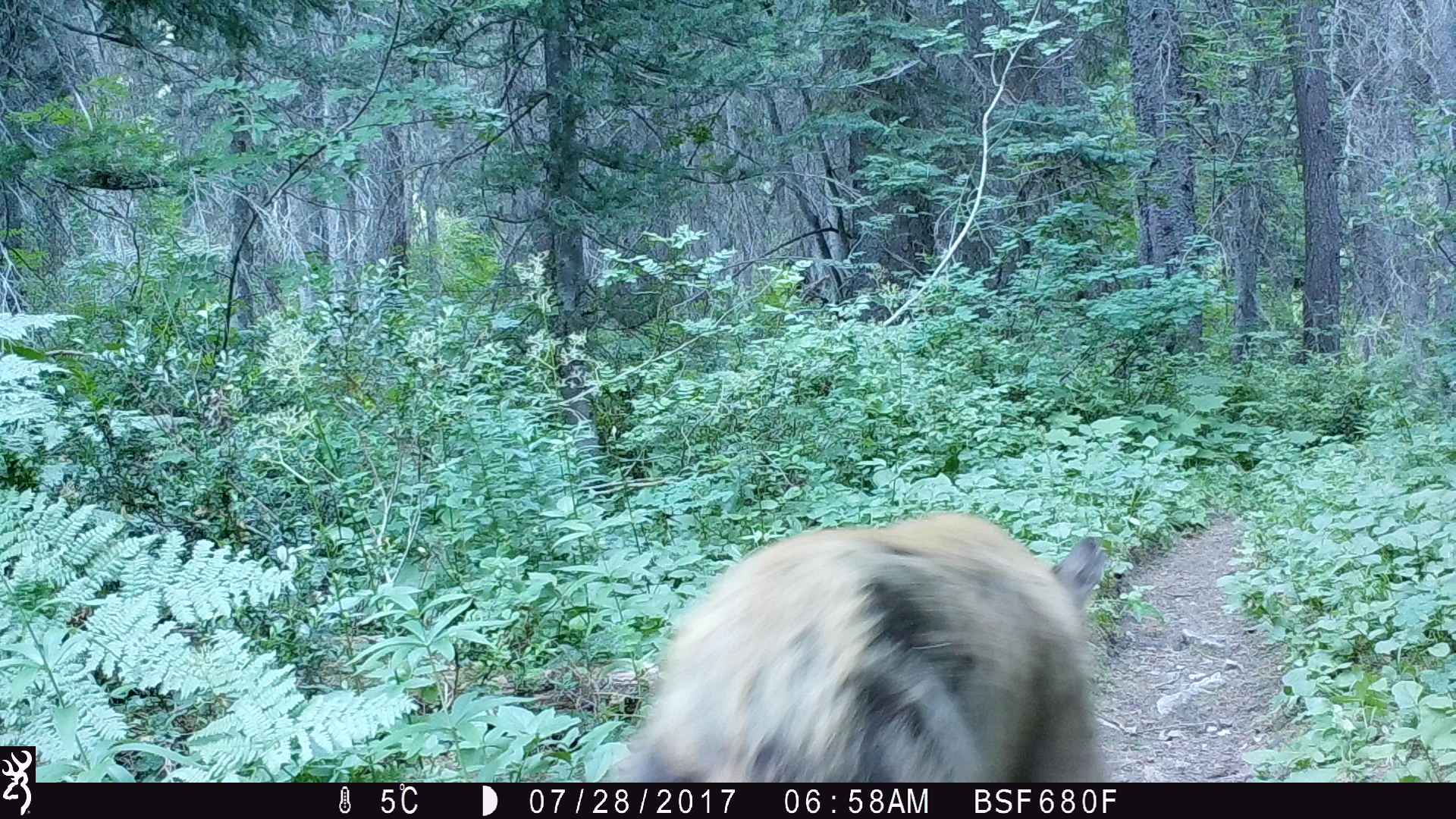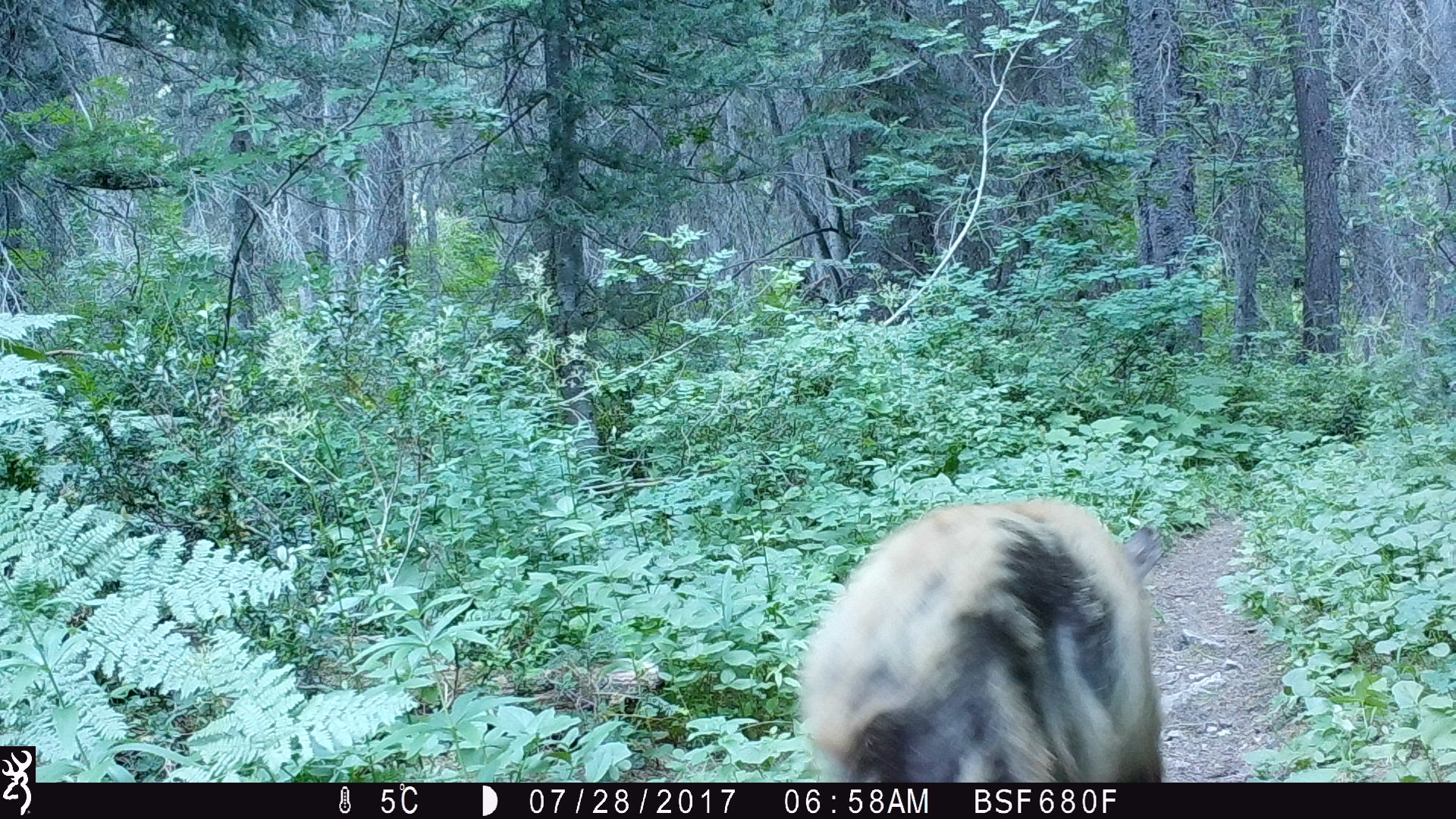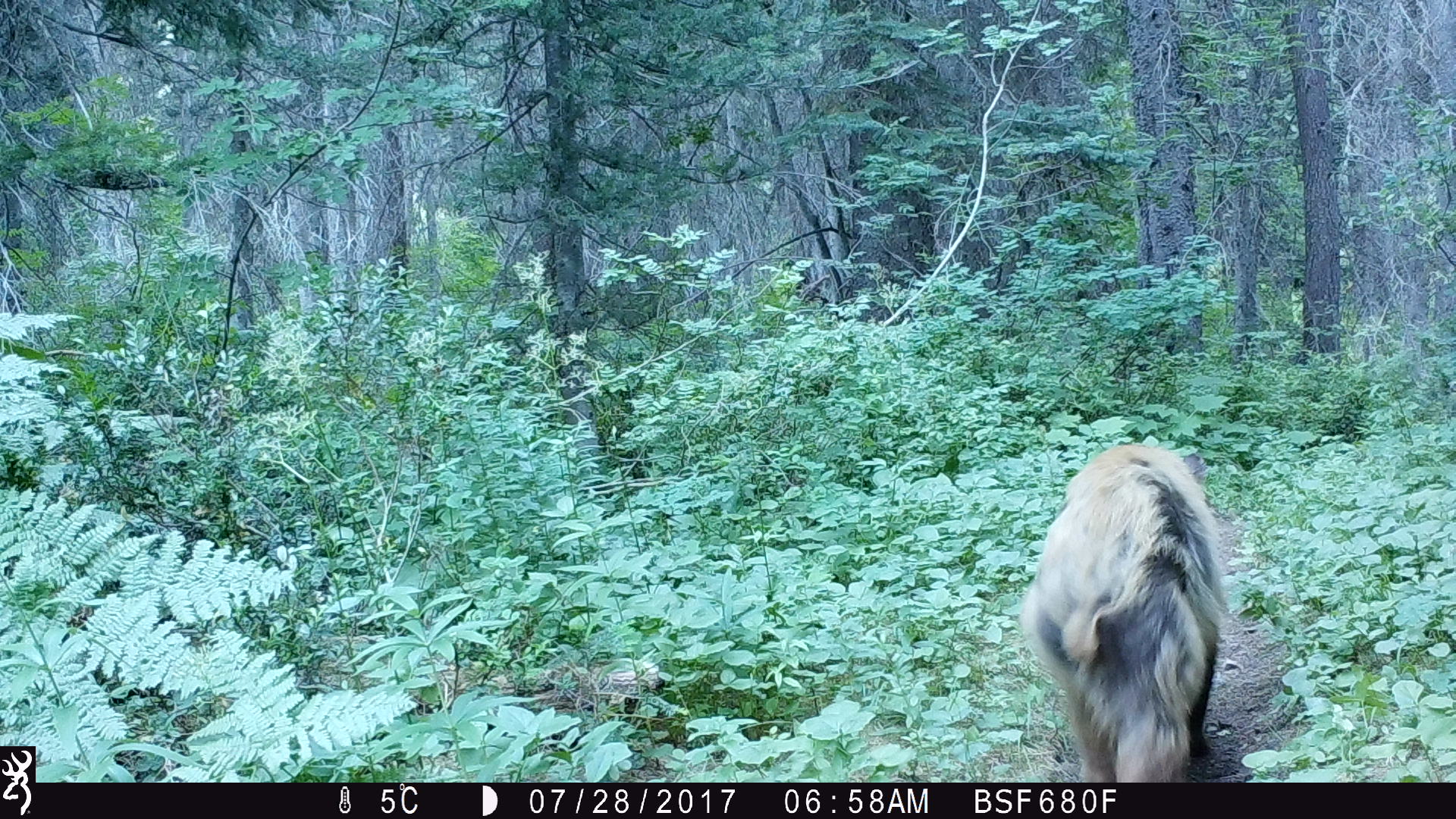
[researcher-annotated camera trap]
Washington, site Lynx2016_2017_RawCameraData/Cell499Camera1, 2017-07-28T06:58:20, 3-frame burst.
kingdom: Animalia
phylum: Chordata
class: Mammalia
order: Carnivora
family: Ursidae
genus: Ursus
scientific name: Ursus americanus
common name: american black bear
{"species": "Ursus americanus (american black bear)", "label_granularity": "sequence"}